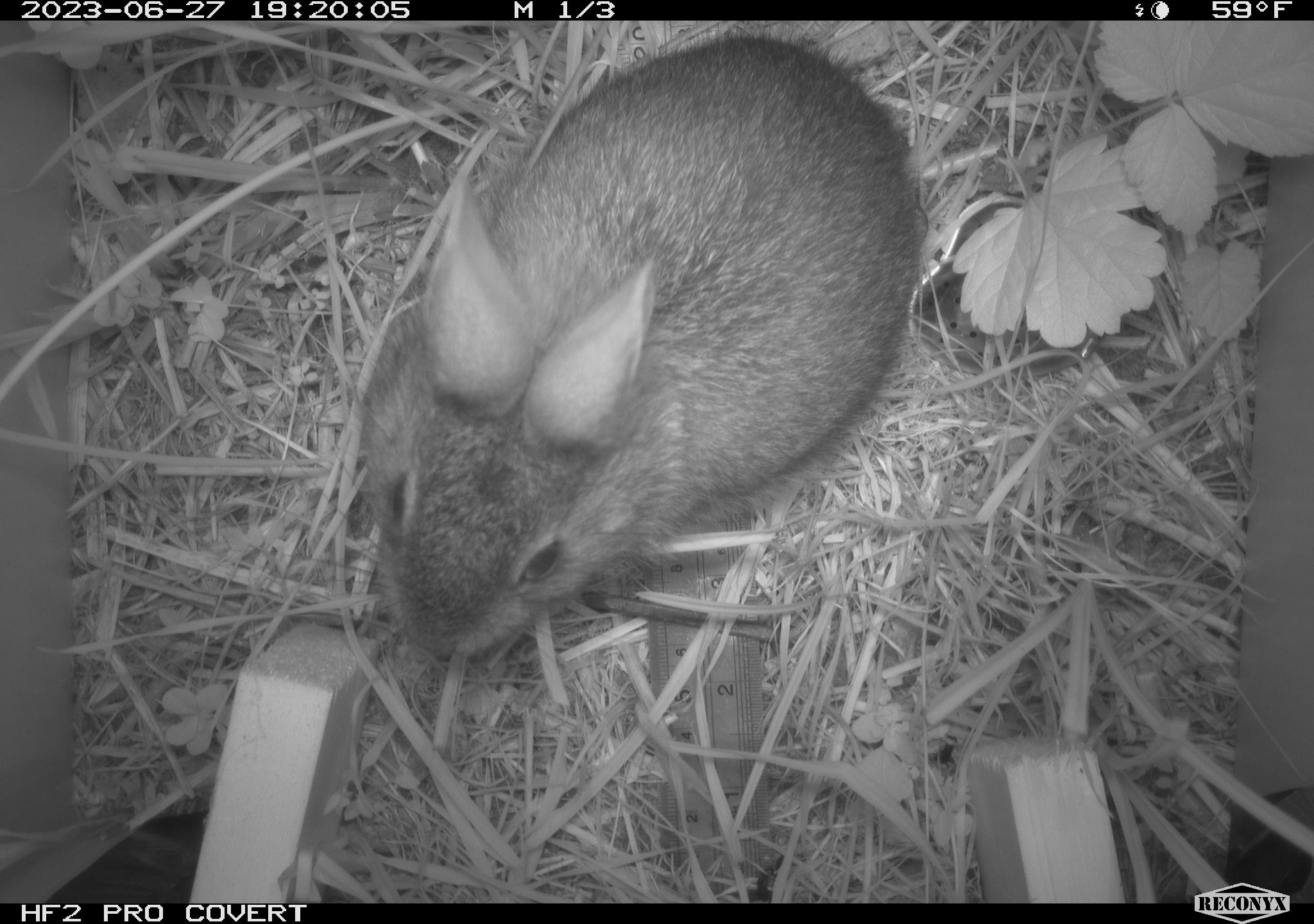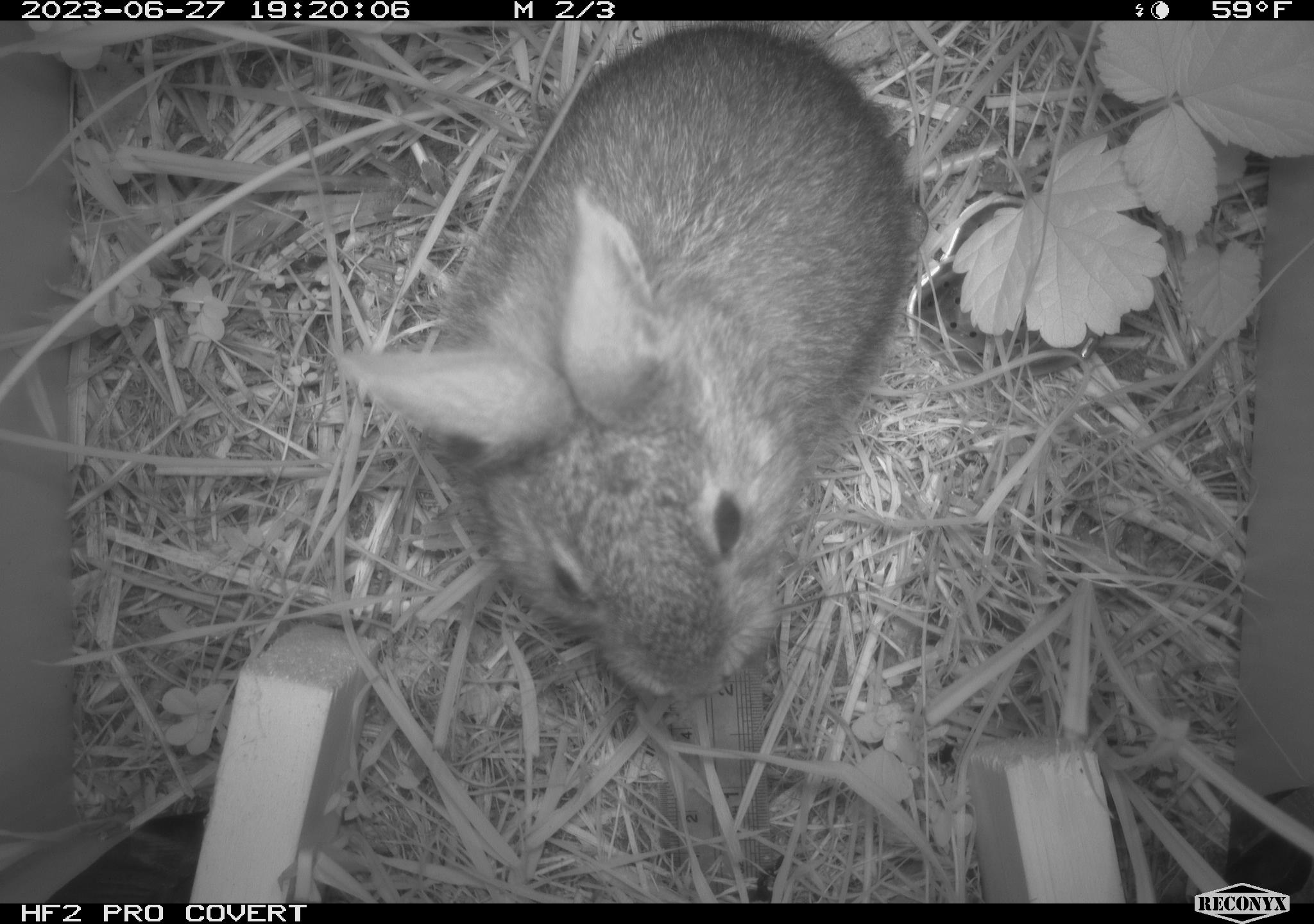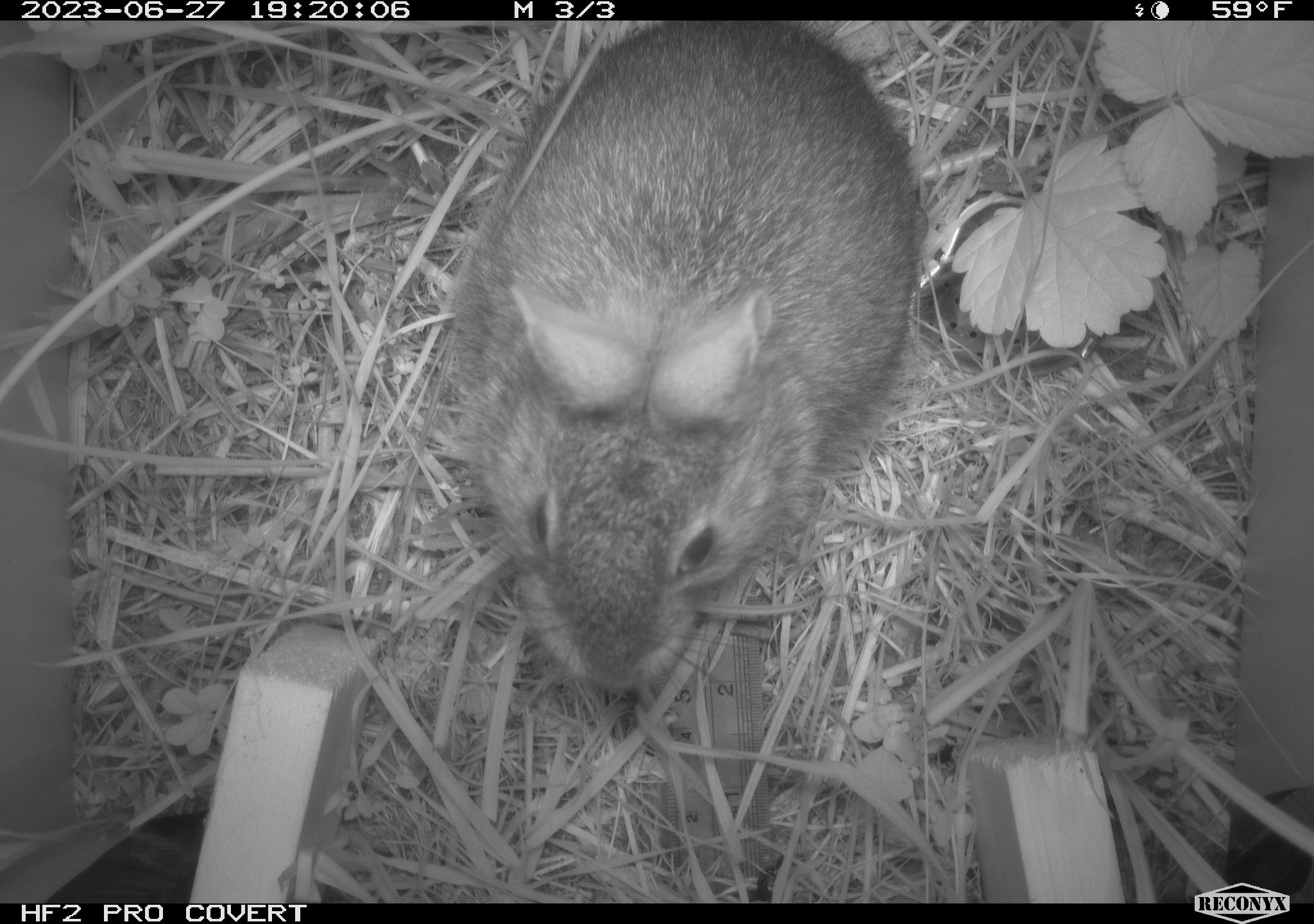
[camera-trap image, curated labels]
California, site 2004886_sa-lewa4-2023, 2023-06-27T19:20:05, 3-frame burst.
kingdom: Animalia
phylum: Chordata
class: Mammalia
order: Lagomorpha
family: Leporidae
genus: Sylvilagus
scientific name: Sylvilagus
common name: cottontail rabbits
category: sylvilagus species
Sylvilagus species (cottontail rabbits) (Sylvilagus).